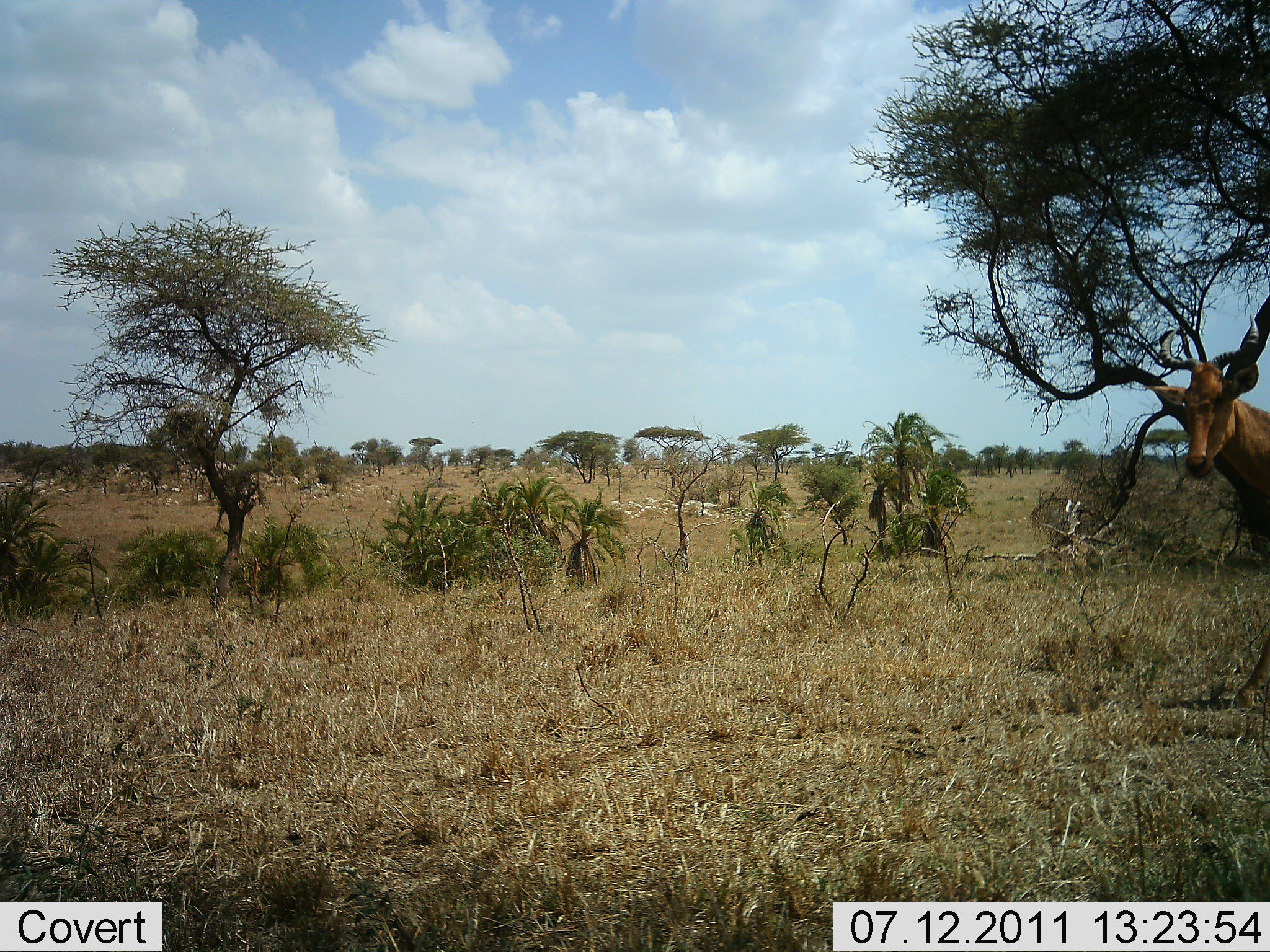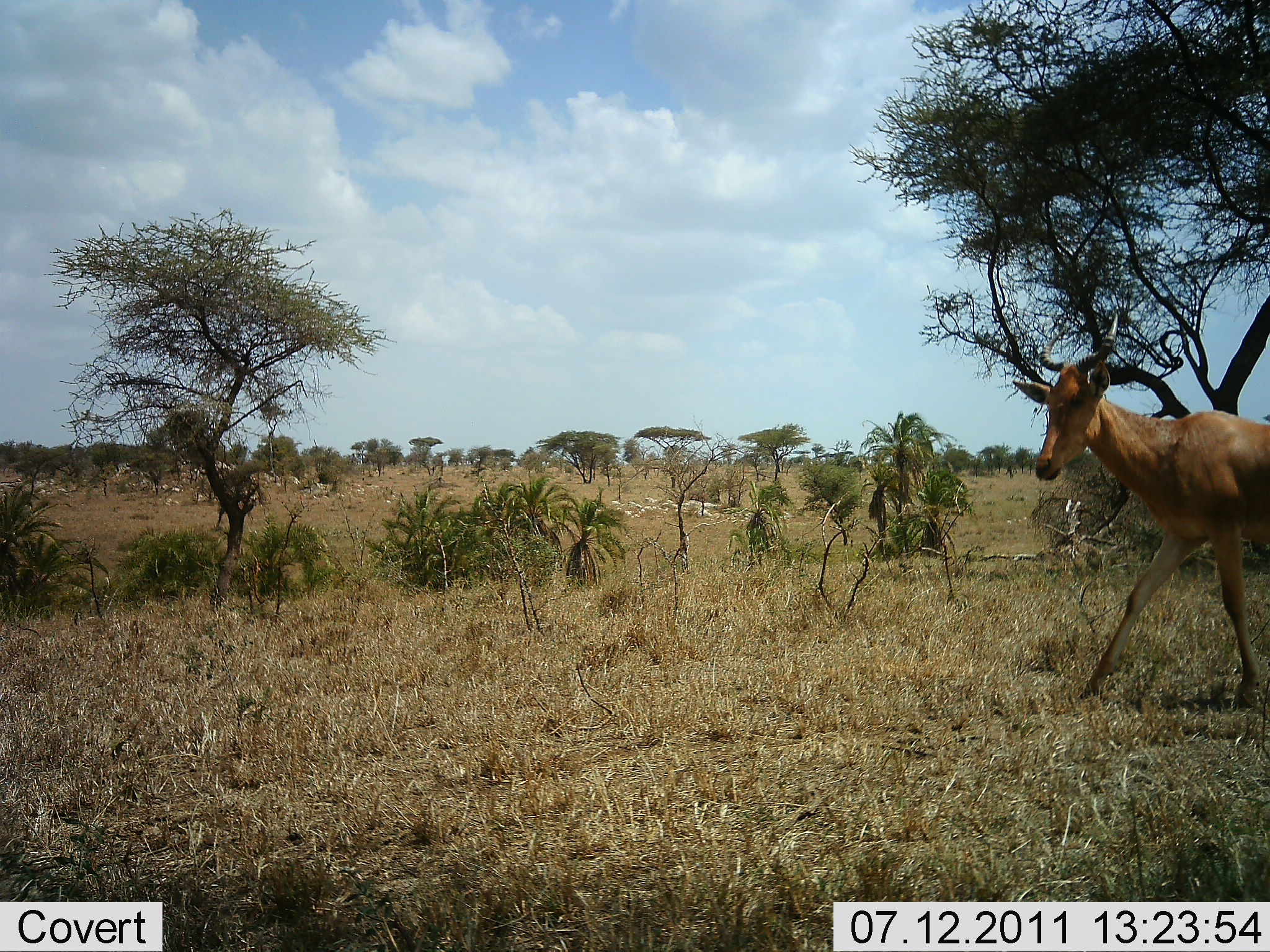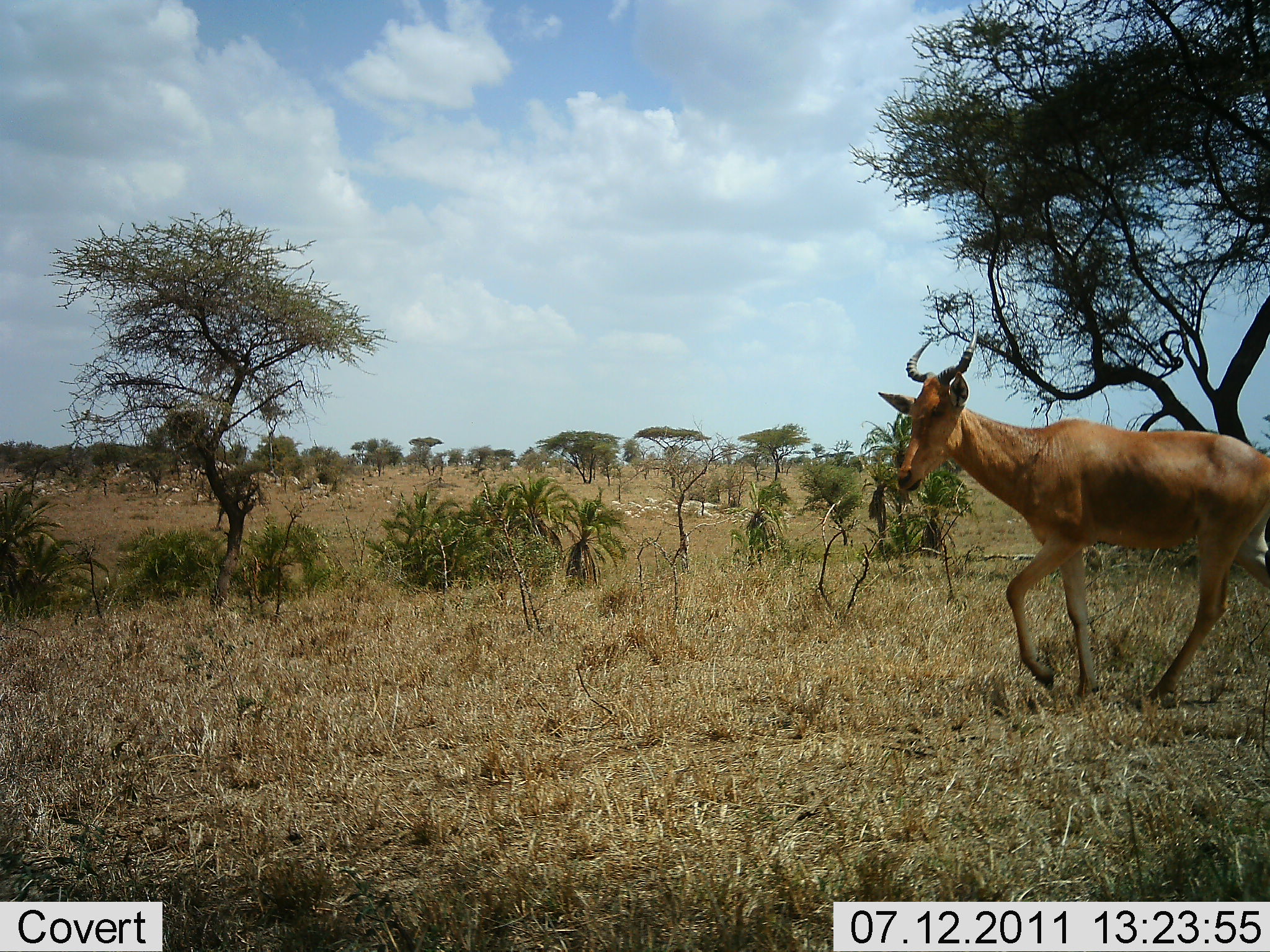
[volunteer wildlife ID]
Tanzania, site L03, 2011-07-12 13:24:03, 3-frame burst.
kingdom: Animalia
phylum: Chordata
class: Mammalia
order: Artiodactyla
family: Bovidae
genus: Alcelaphus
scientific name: Alcelaphus buselaphus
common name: hartebeest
Hartebeest (Alcelaphus buselaphus), count 1. Behavior (volunteer vote fractions): standing 8%, resting 0%, moving 100%, interacting 0%. Young present (vote fraction): 0%. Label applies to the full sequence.